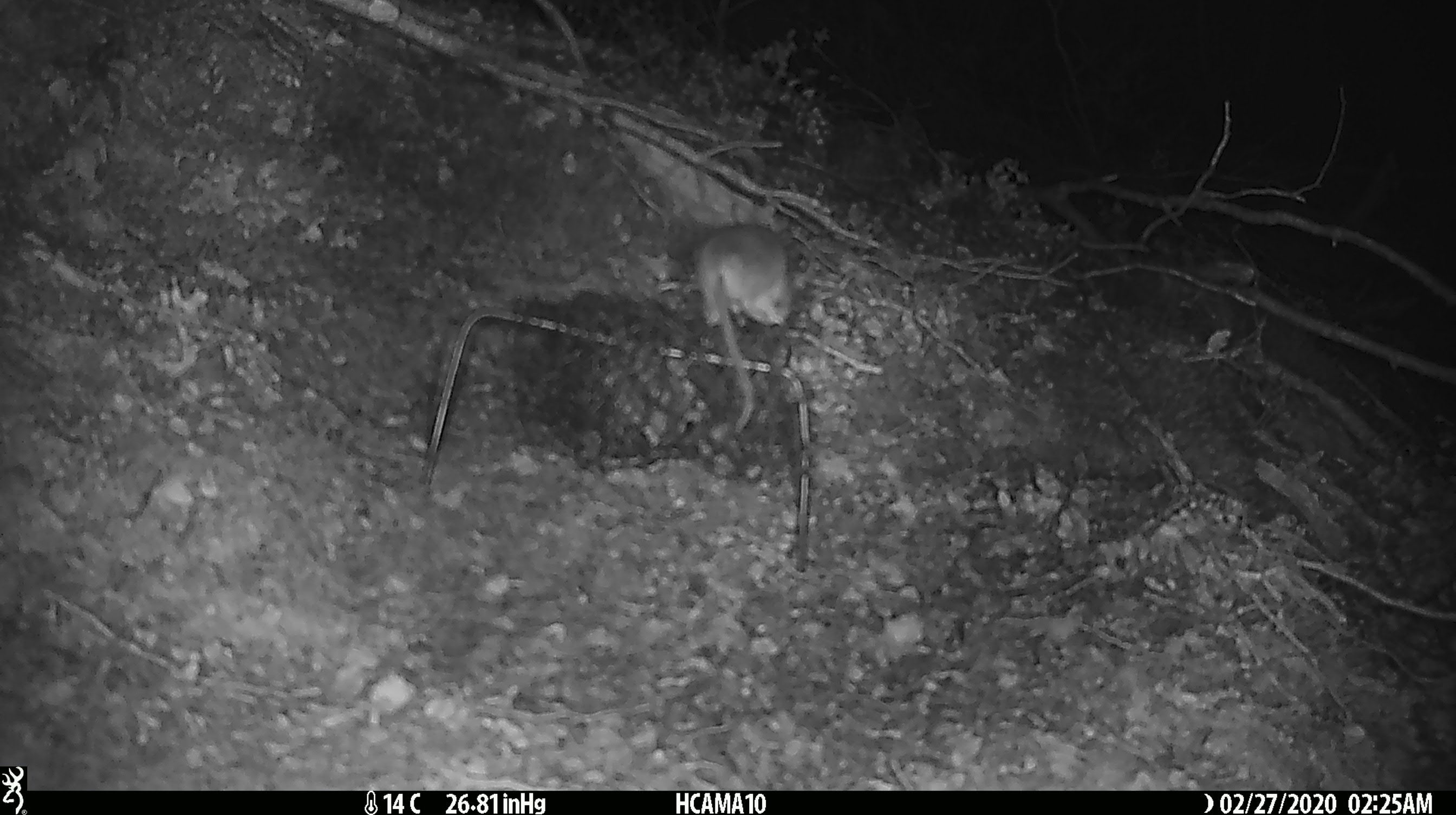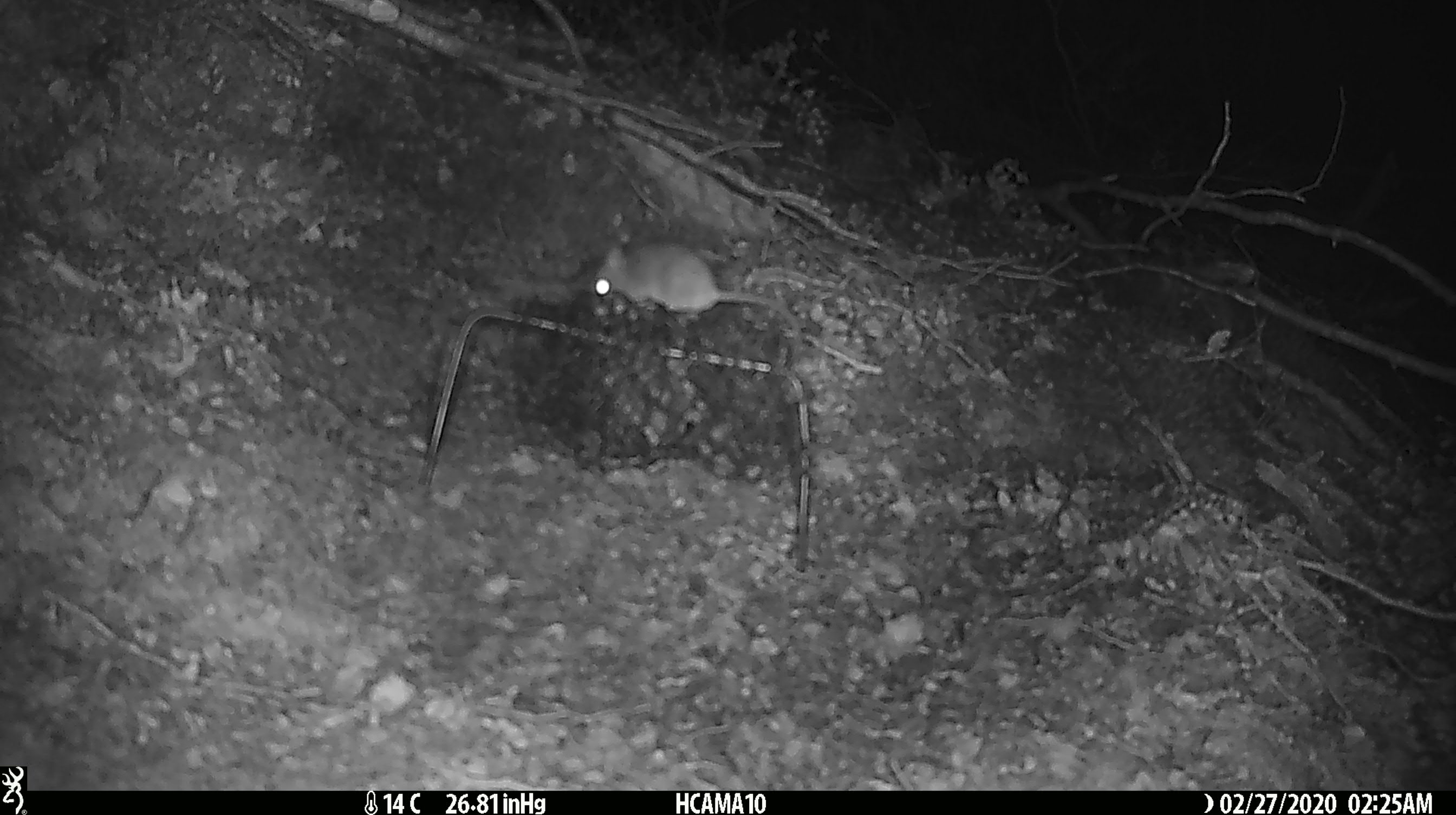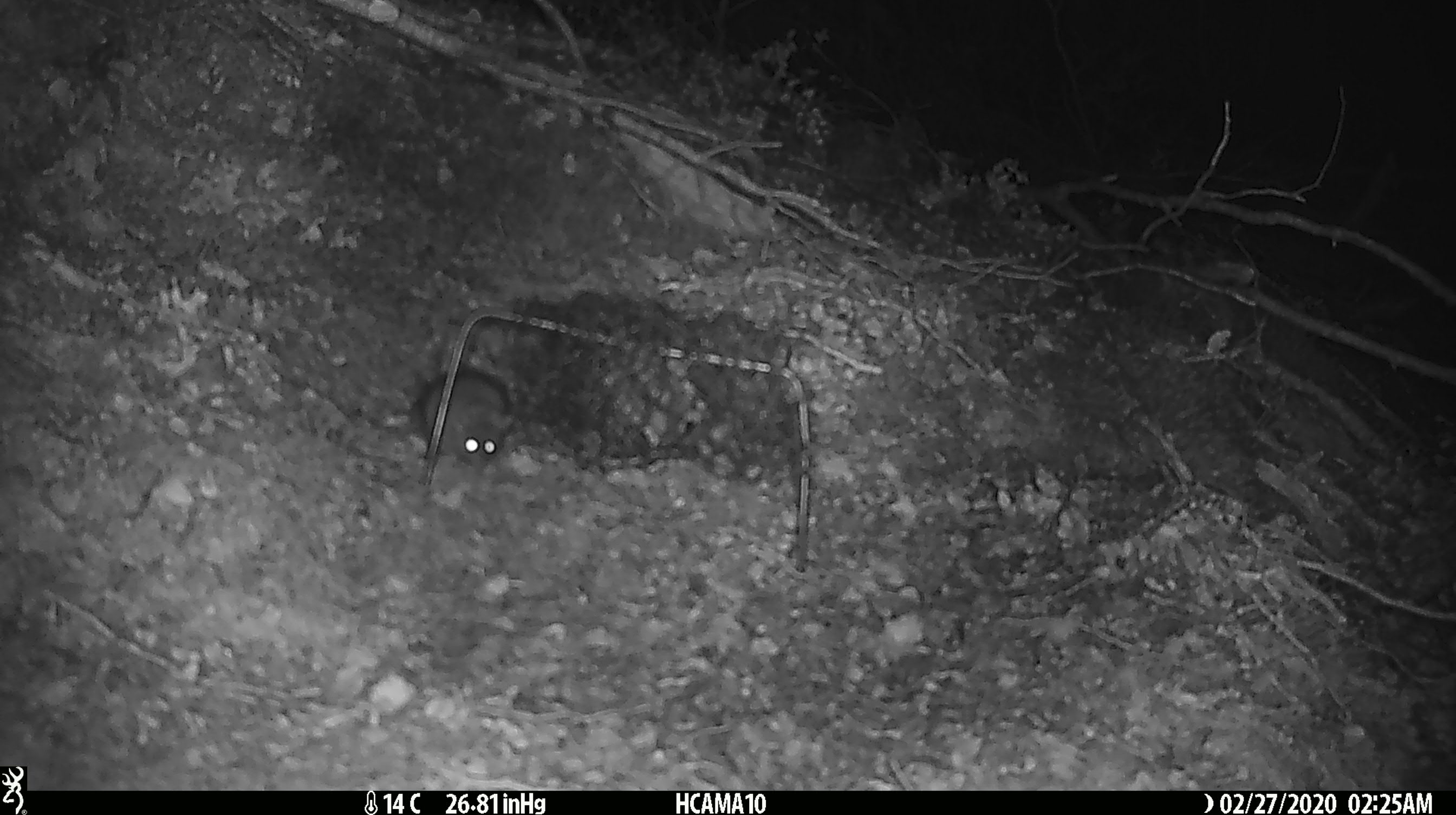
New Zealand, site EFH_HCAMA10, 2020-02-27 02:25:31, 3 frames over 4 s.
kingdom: Animalia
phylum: Chordata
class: Mammalia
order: Rodentia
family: Muridae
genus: Mus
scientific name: Mus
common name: mouse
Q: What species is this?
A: Mouse (Mus).